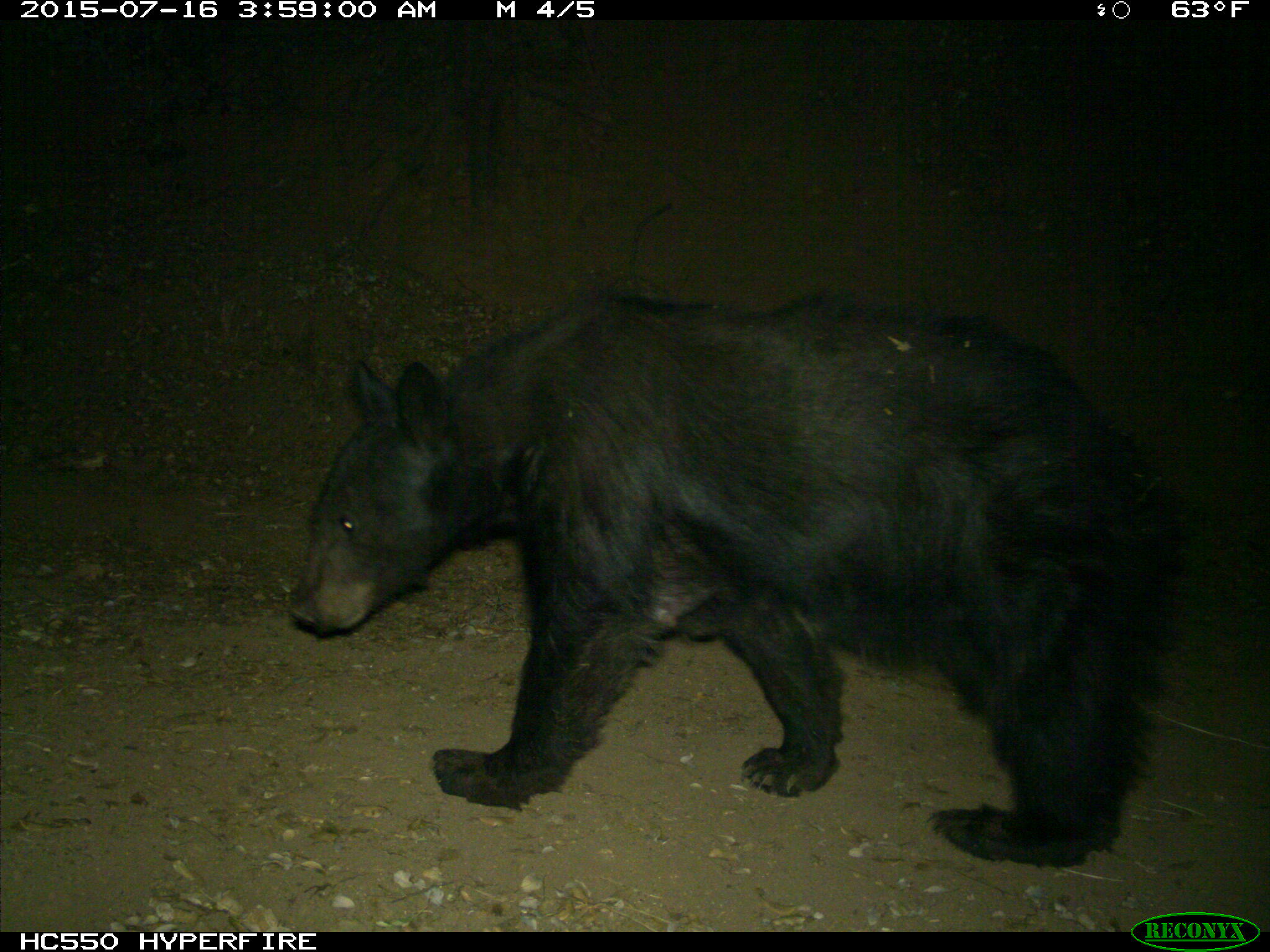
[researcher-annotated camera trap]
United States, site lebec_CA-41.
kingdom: Animalia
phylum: Chordata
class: Mammalia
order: Carnivora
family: Ursidae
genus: Ursus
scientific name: Ursus americanus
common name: american black bear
Ursus americanus (american black bear).